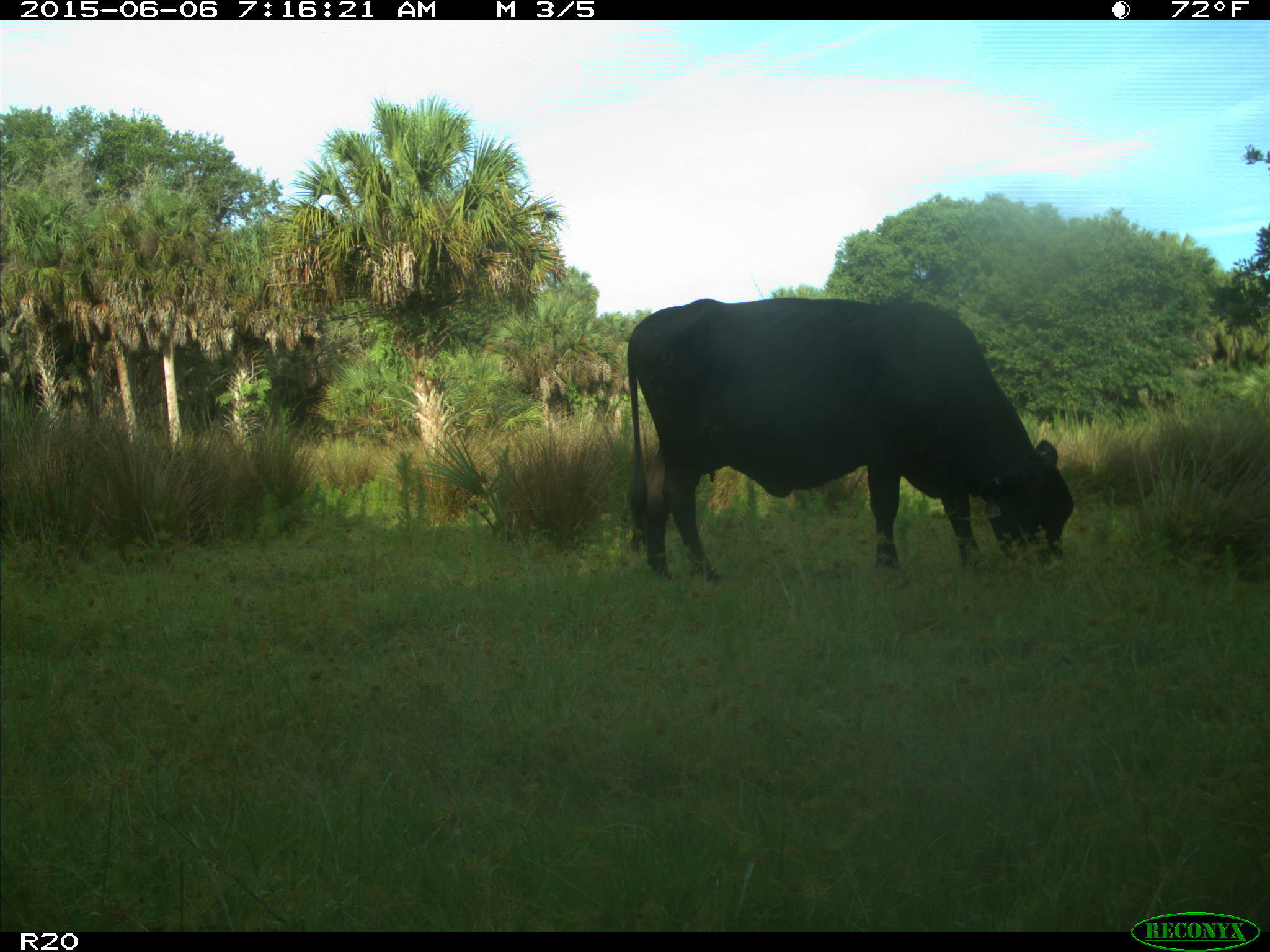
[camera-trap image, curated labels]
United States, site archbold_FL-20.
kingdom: Animalia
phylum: Chordata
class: Mammalia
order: Artiodactyla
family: Bovidae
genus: Bos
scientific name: Bos taurus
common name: domestic cow